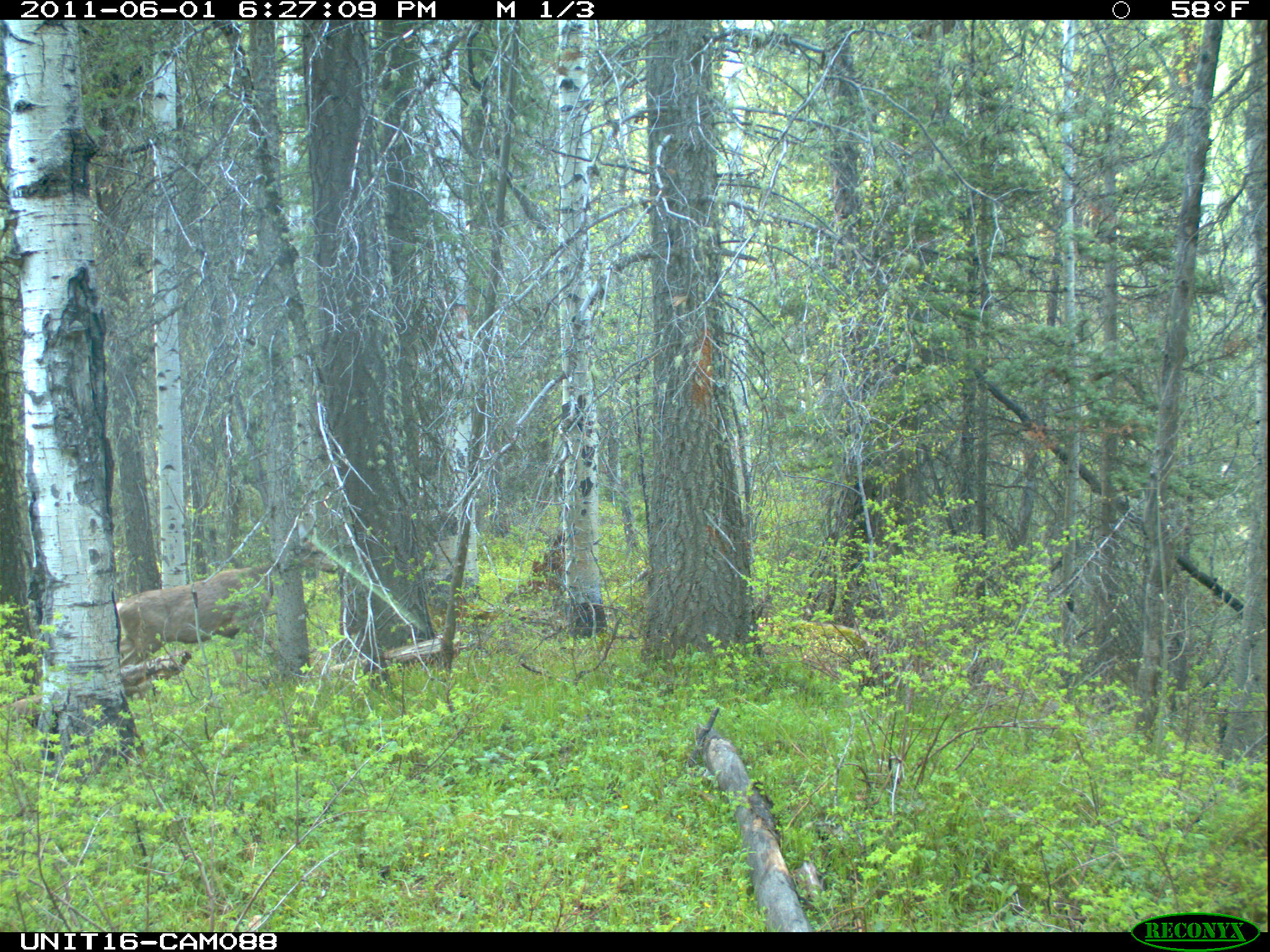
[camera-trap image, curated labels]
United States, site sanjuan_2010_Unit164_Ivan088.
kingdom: Animalia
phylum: Chordata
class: Mammalia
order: Artiodactyla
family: Cervidae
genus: Odocoileus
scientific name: Odocoileus hemionus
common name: mule deer